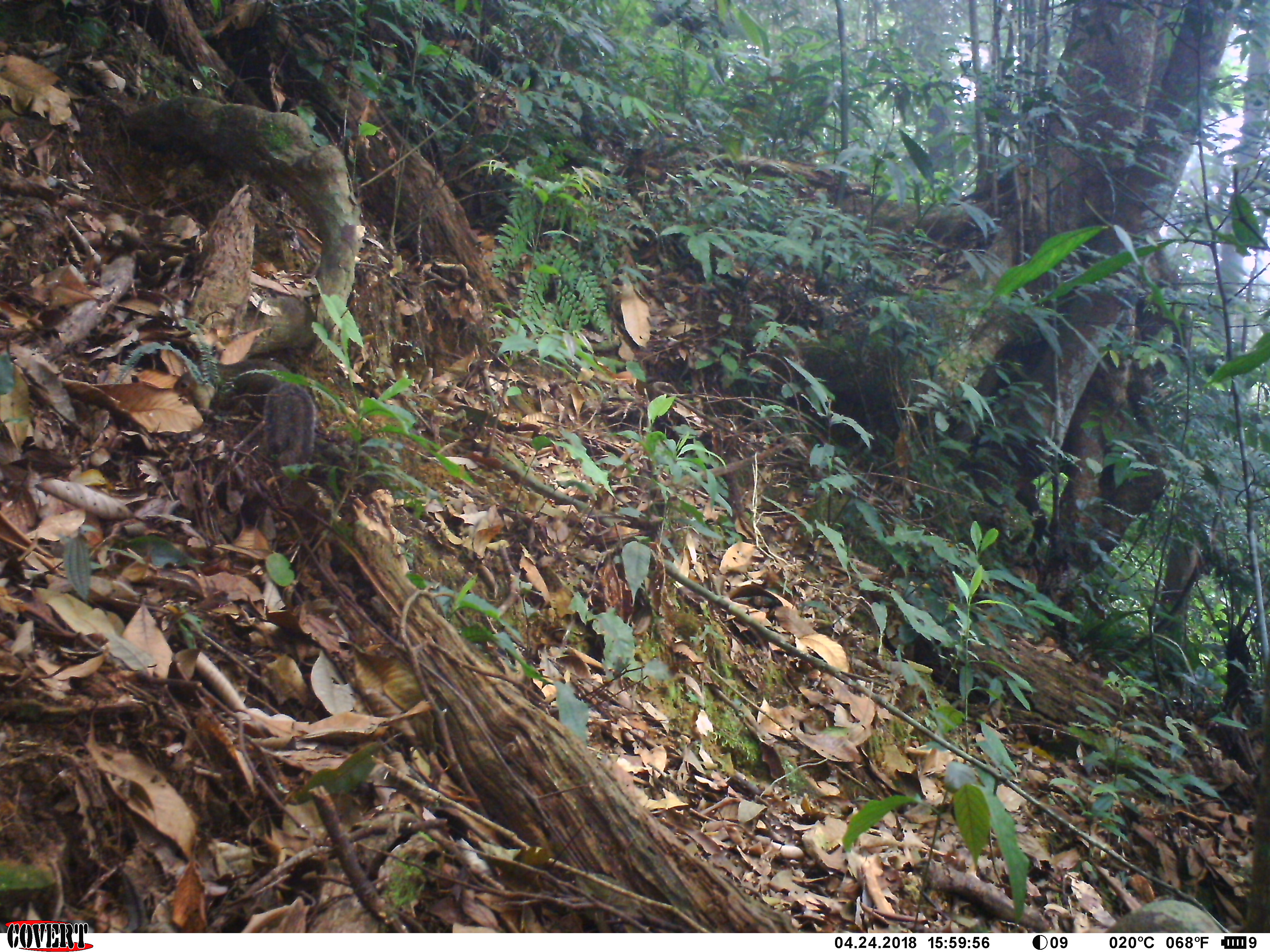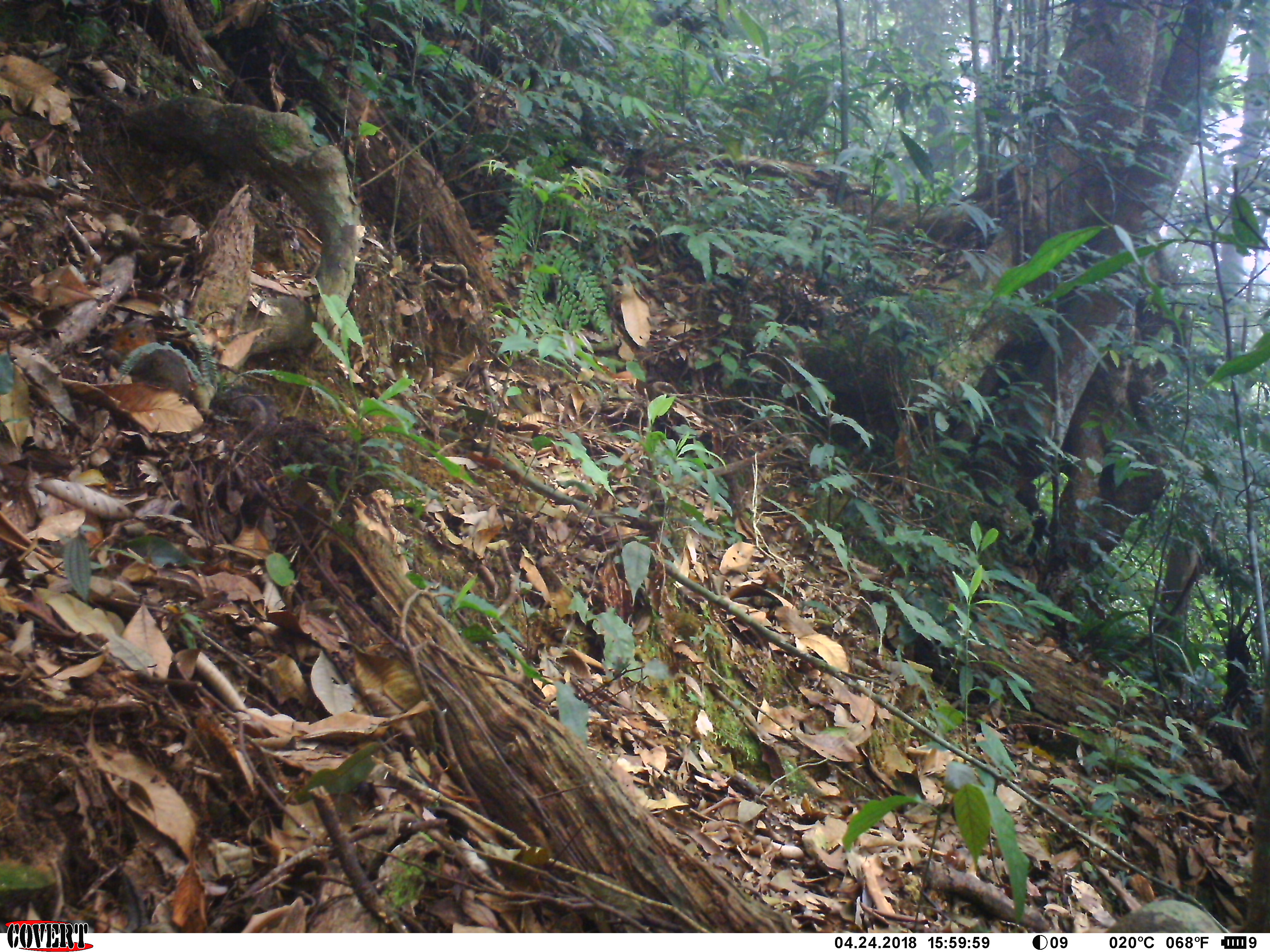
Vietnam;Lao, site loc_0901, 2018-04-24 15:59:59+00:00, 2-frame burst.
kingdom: Animalia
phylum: Chordata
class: Mammalia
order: Rodentia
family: Sciuridae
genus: Dremomys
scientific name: Dremomys rufigenis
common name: red-cheeked squirrel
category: red cheeked squirrel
Red cheeked squirrel (red-cheeked squirrel) (Dremomys rufigenis). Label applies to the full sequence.